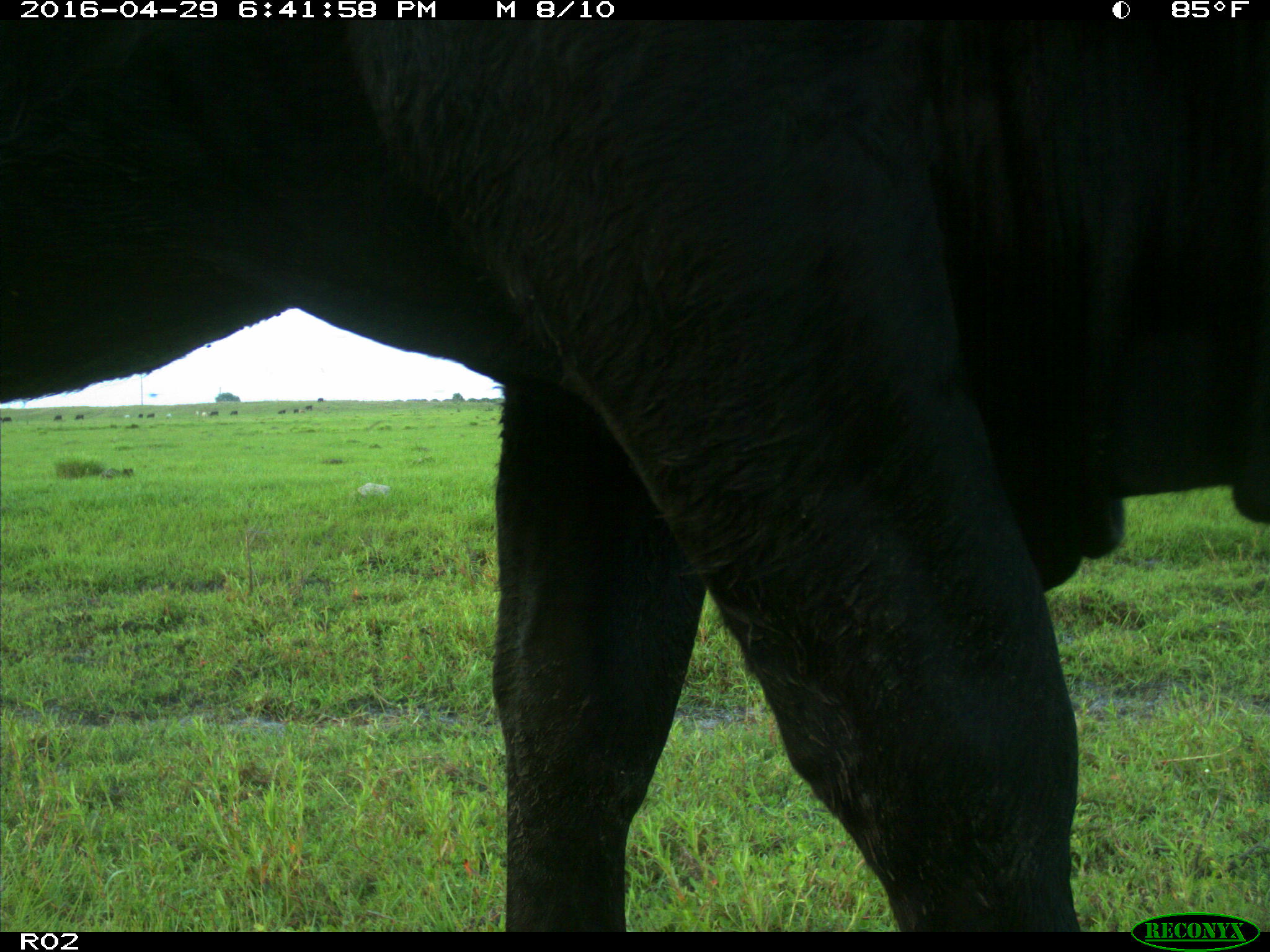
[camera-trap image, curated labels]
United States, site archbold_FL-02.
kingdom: Animalia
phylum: Chordata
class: Mammalia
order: Artiodactyla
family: Bovidae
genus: Bos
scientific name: Bos taurus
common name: domestic cow